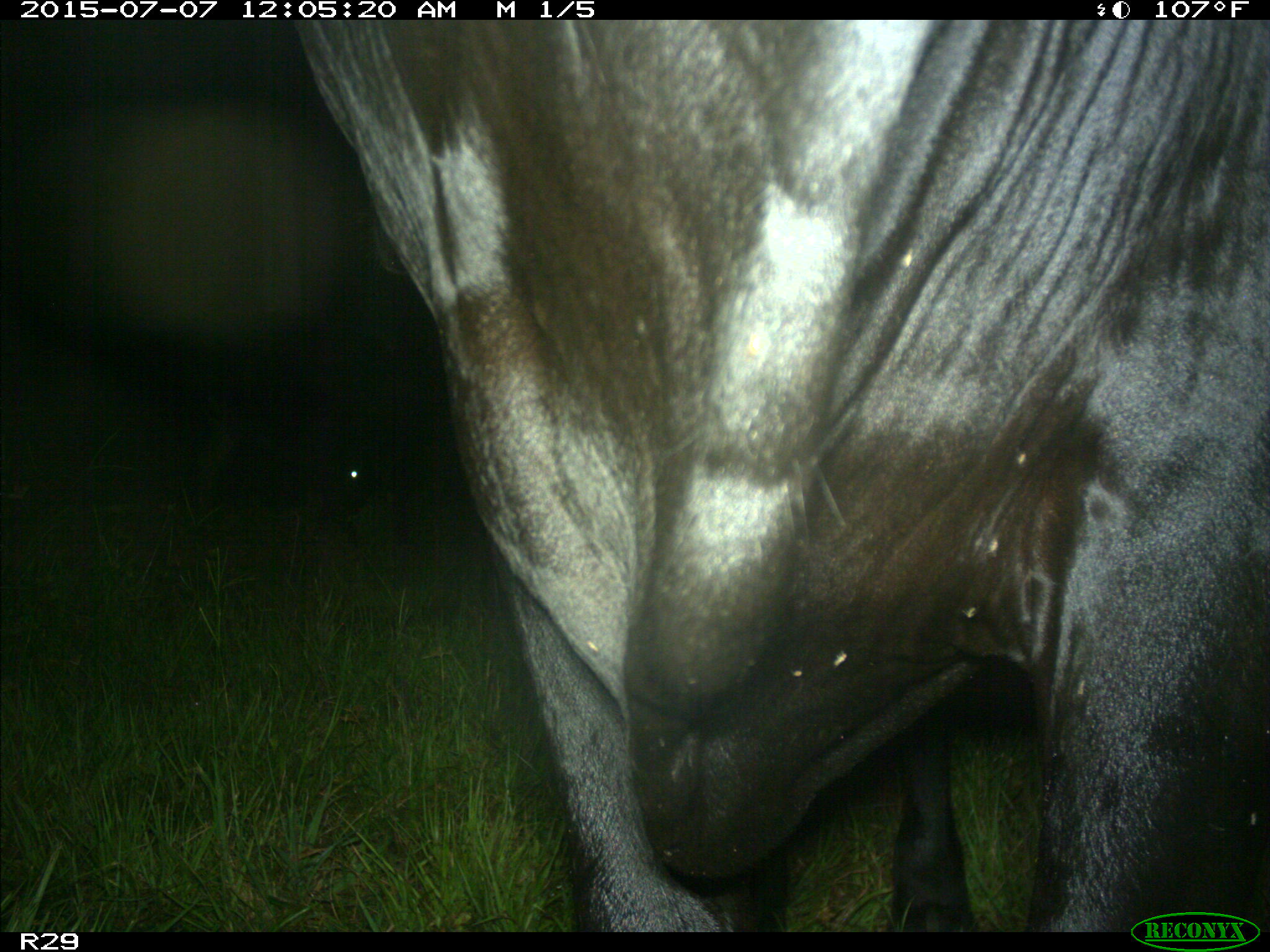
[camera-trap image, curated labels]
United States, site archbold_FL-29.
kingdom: Animalia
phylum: Chordata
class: Mammalia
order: Artiodactyla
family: Bovidae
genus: Bos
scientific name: Bos taurus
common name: domestic cow